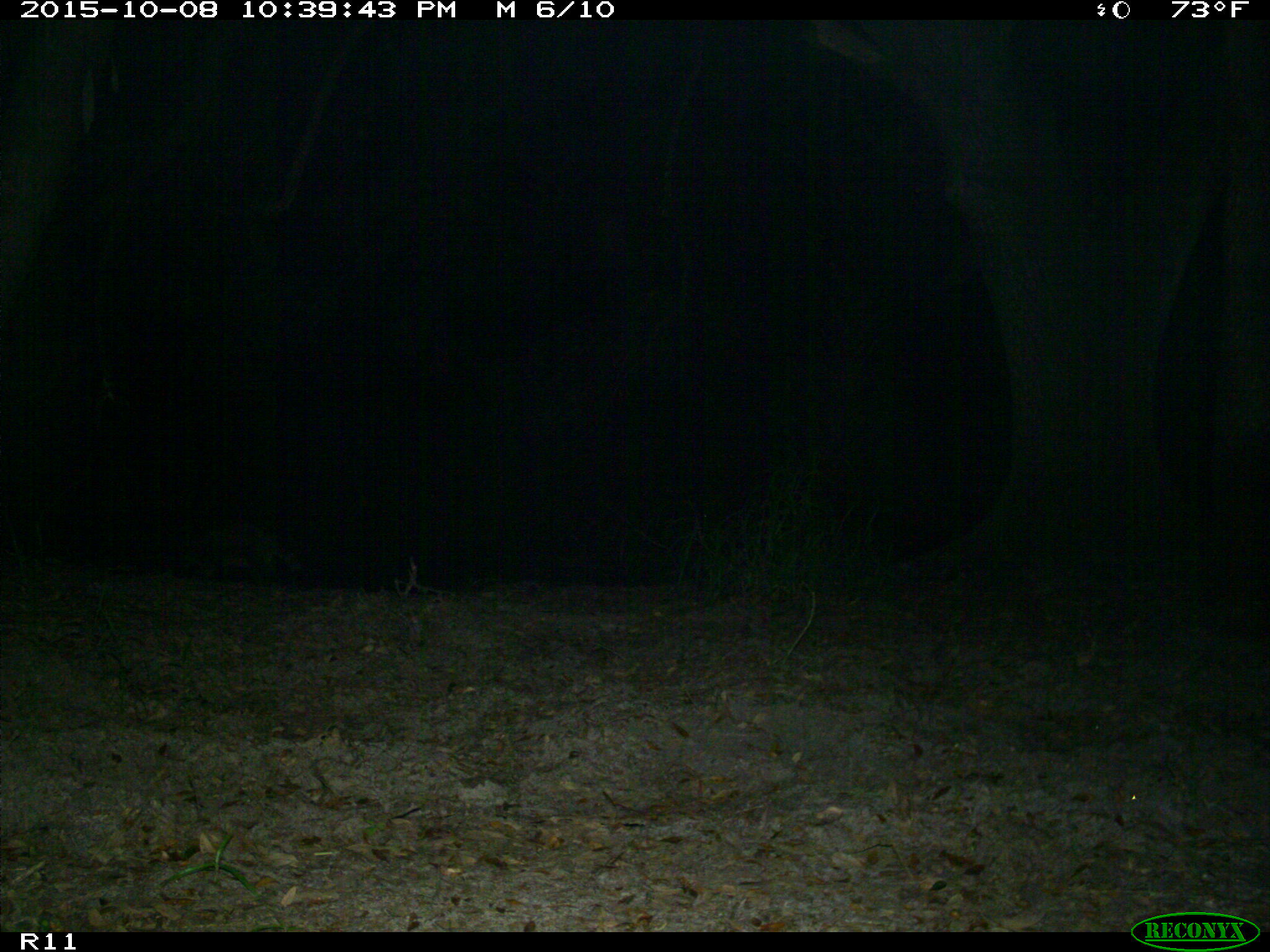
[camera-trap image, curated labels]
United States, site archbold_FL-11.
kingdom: Animalia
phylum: Chordata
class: Mammalia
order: Carnivora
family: Procyonidae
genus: Procyon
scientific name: Procyon lotor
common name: common raccoon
Procyon lotor (common raccoon).